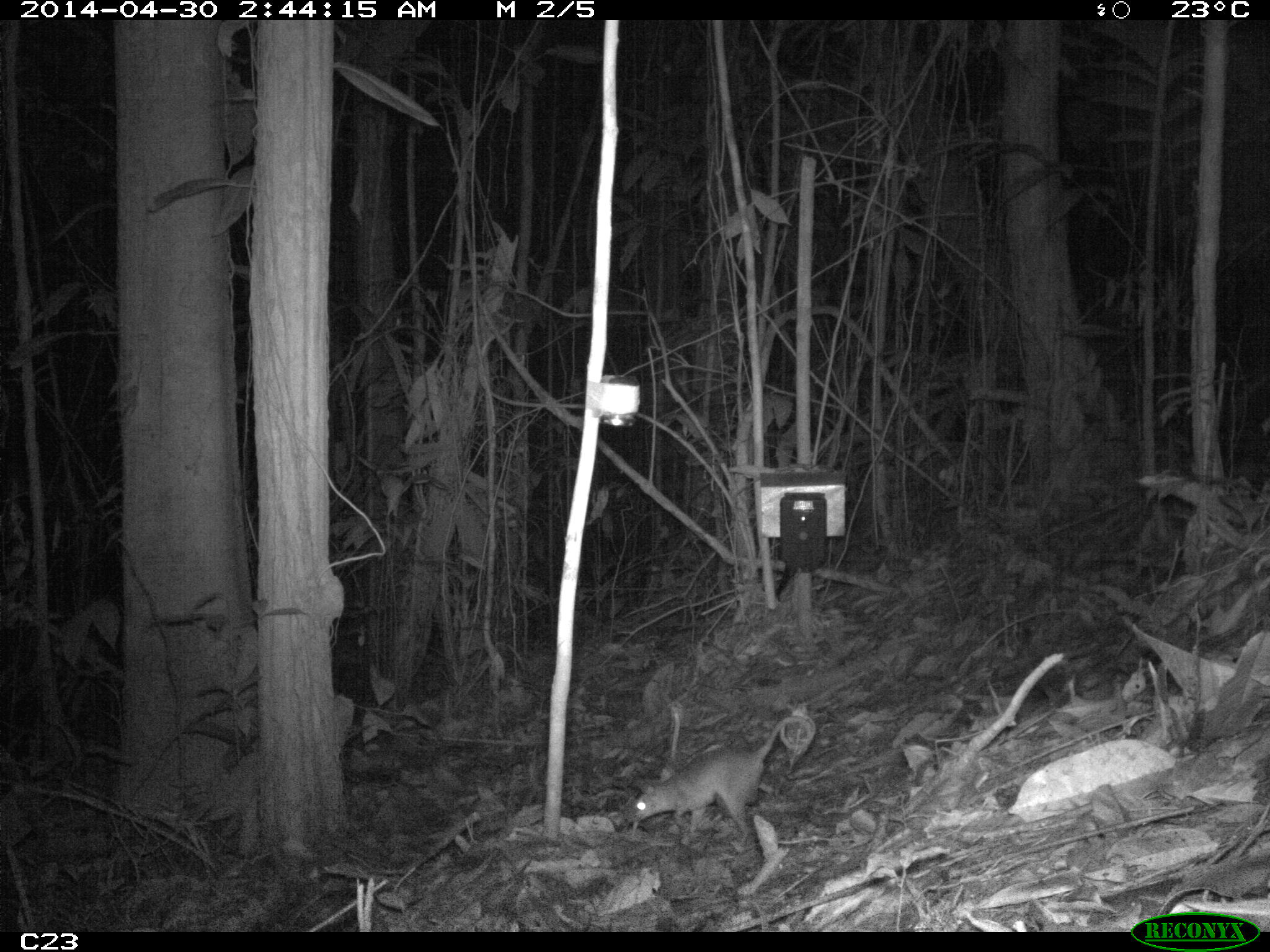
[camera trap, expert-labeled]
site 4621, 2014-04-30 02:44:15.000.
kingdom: Animalia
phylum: Chordata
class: Mammalia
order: Didelphimorphia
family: Didelphidae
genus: Metachirus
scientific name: Metachirus nudicaudatus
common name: brown four-eyed opossum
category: metachirus nudicudatus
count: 1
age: adult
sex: female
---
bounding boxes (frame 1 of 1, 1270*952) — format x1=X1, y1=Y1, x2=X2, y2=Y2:
metachirus nudicudatus: x1=623, y1=714, x2=800, y2=846